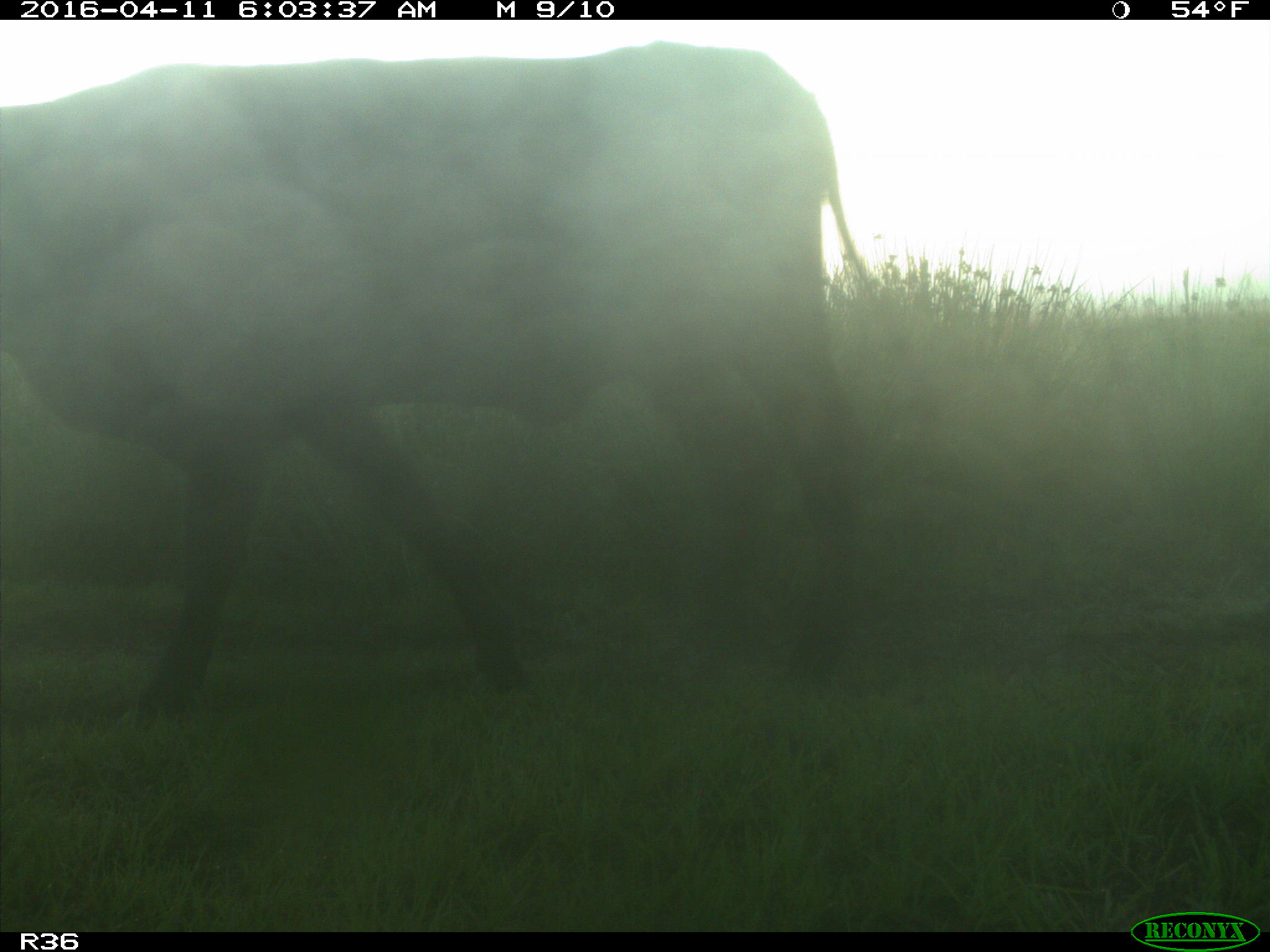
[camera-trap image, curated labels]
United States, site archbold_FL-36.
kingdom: Animalia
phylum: Chordata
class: Mammalia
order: Artiodactyla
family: Bovidae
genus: Bos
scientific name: Bos taurus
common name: domestic cow